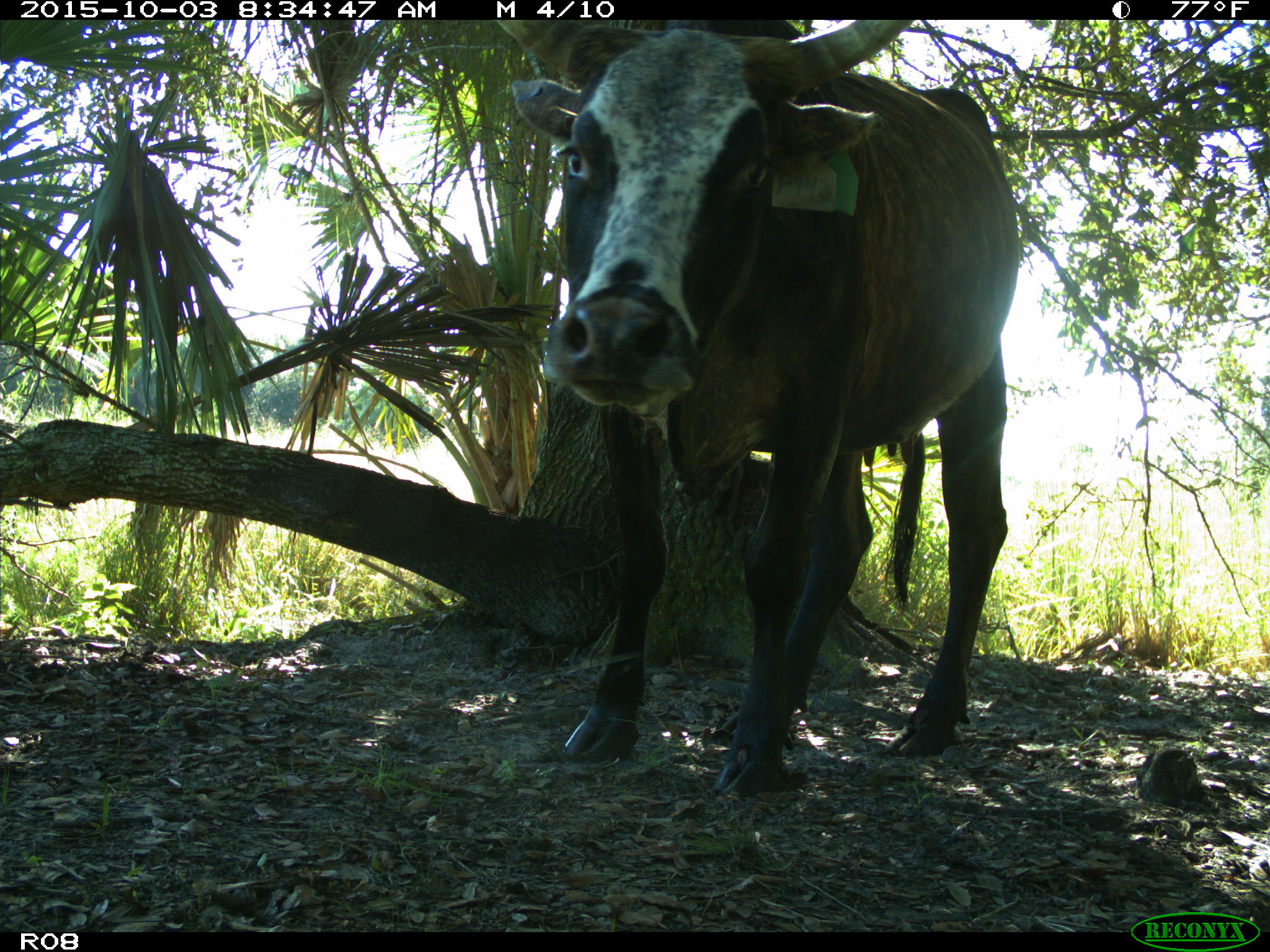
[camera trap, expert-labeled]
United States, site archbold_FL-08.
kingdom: Animalia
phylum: Chordata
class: Mammalia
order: Artiodactyla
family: Bovidae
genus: Bos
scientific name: Bos taurus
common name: domestic cow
Bos taurus (domestic cow).